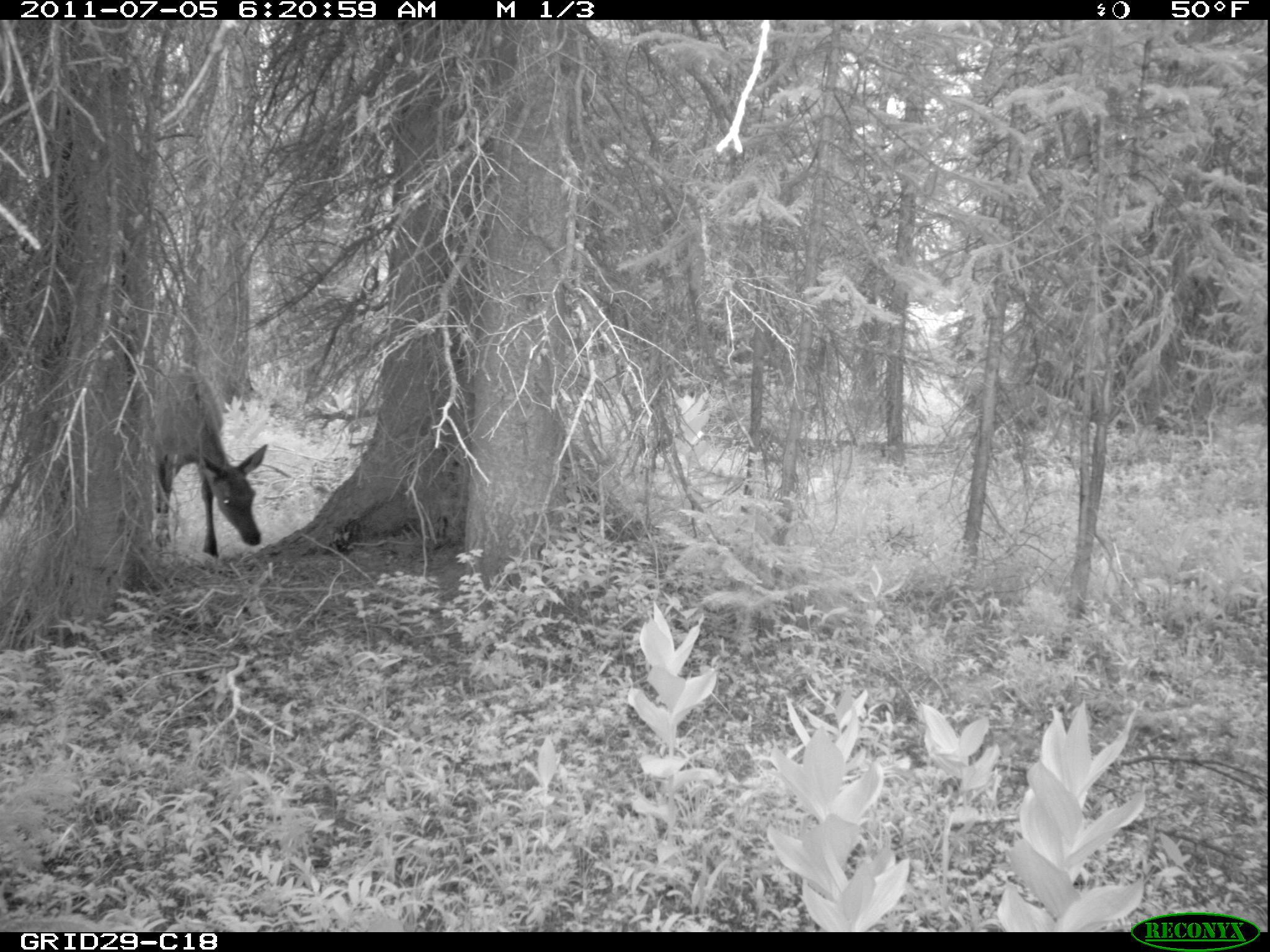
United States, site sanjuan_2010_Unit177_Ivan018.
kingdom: Animalia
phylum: Chordata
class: Mammalia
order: Artiodactyla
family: Cervidae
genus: Cervus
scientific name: Cervus elaphus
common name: red deer